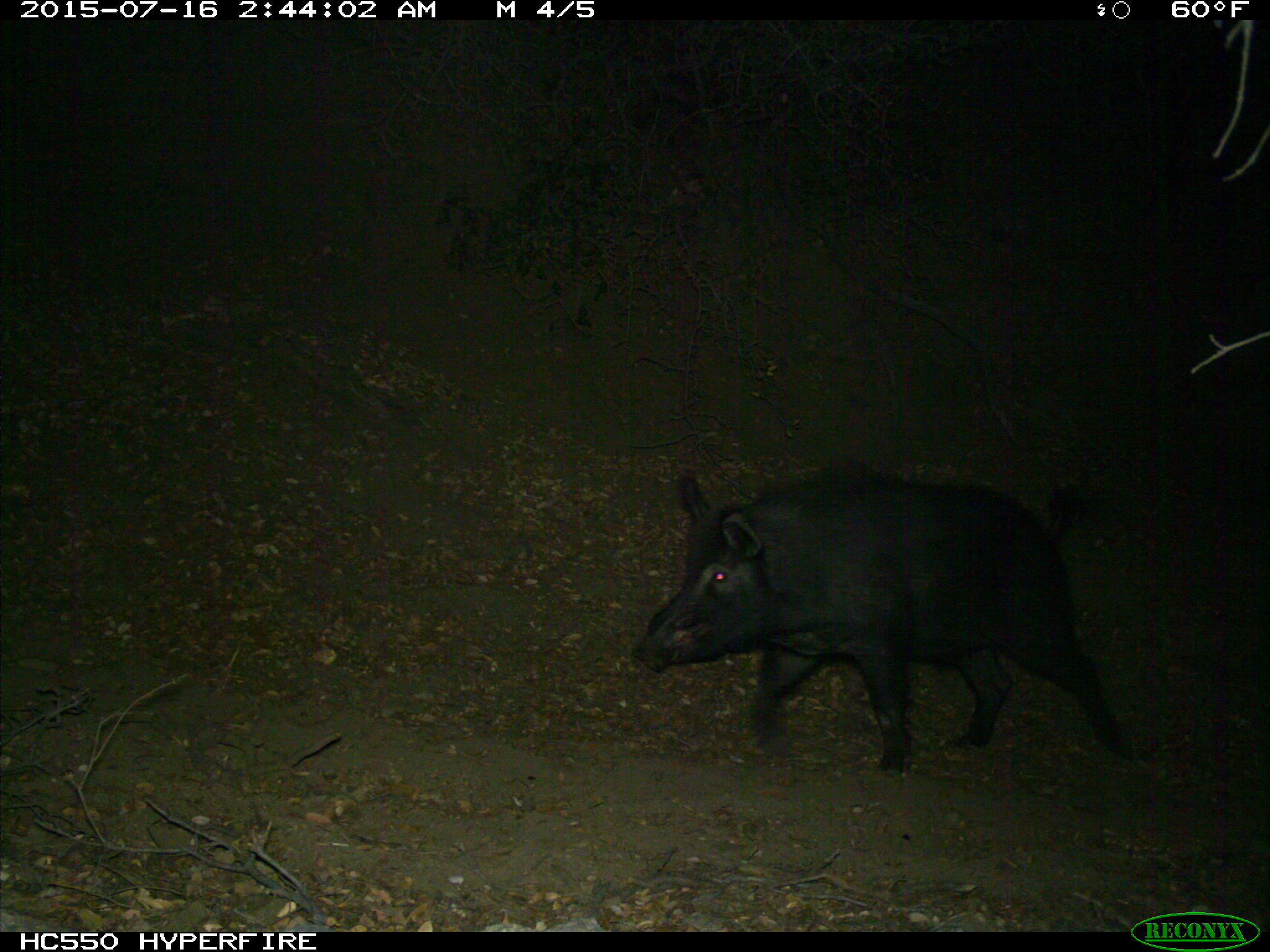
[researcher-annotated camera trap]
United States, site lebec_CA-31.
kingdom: Animalia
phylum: Chordata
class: Mammalia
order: Artiodactyla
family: Suidae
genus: Sus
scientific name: Sus scrofa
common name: wild boar